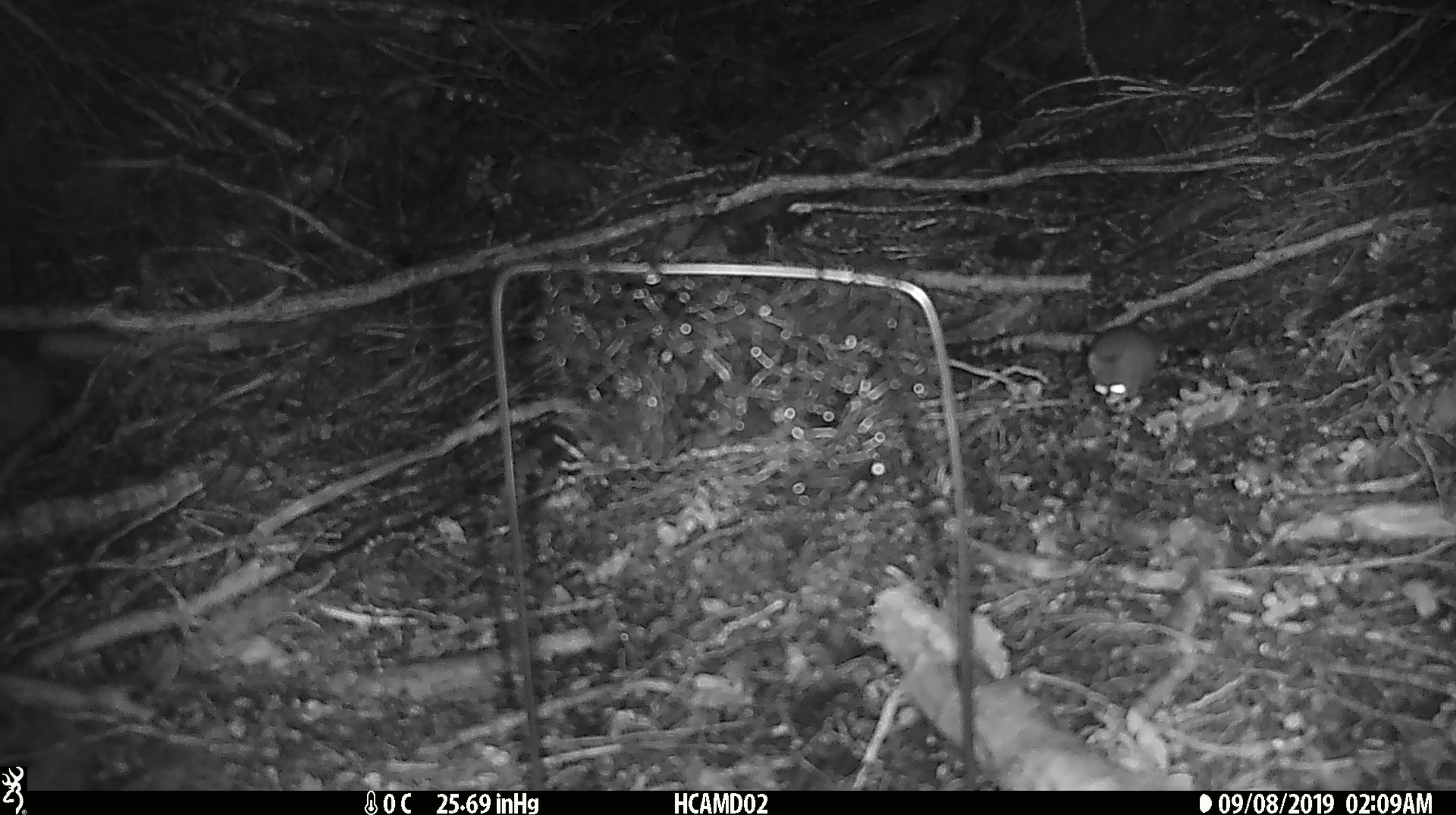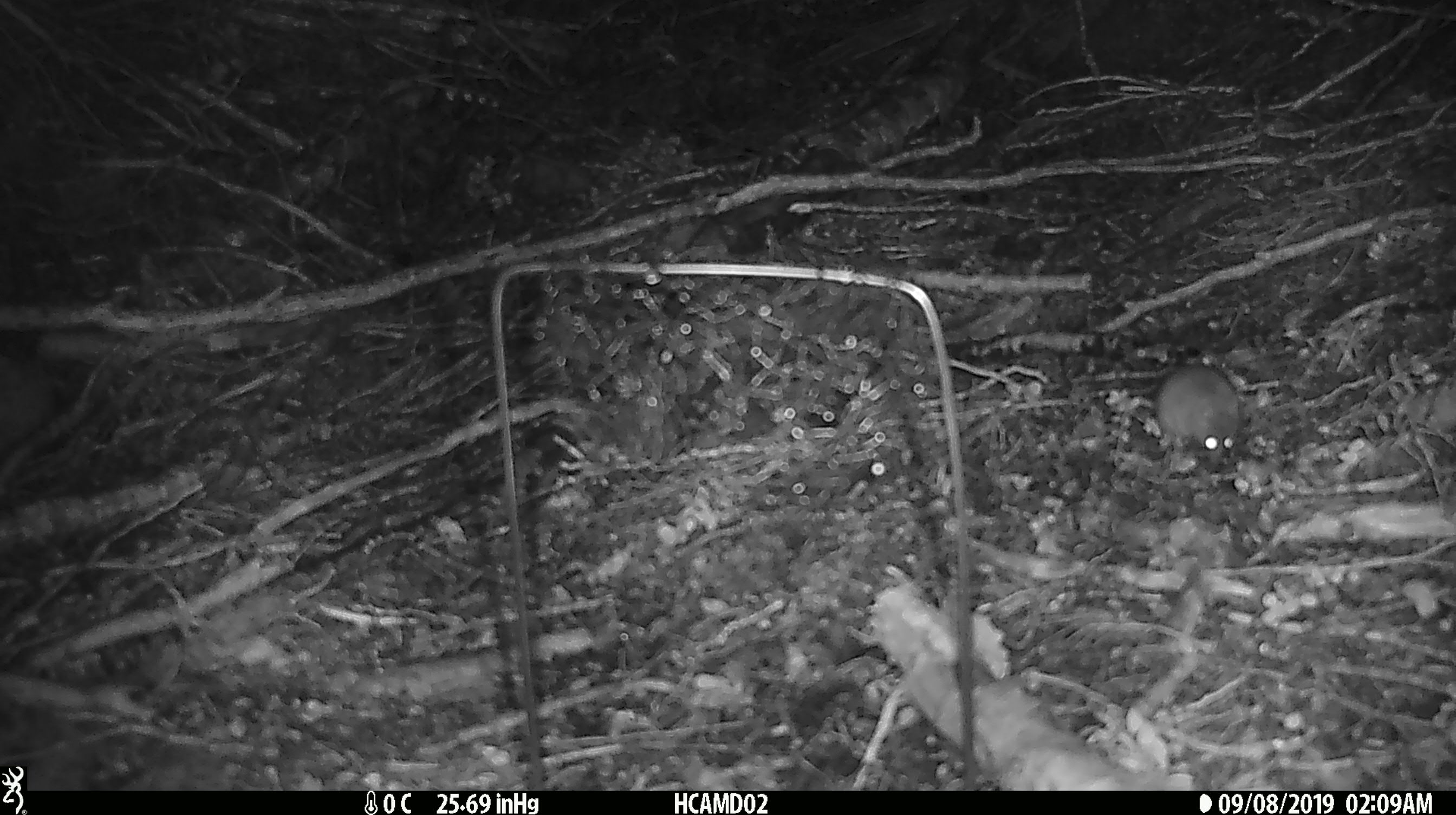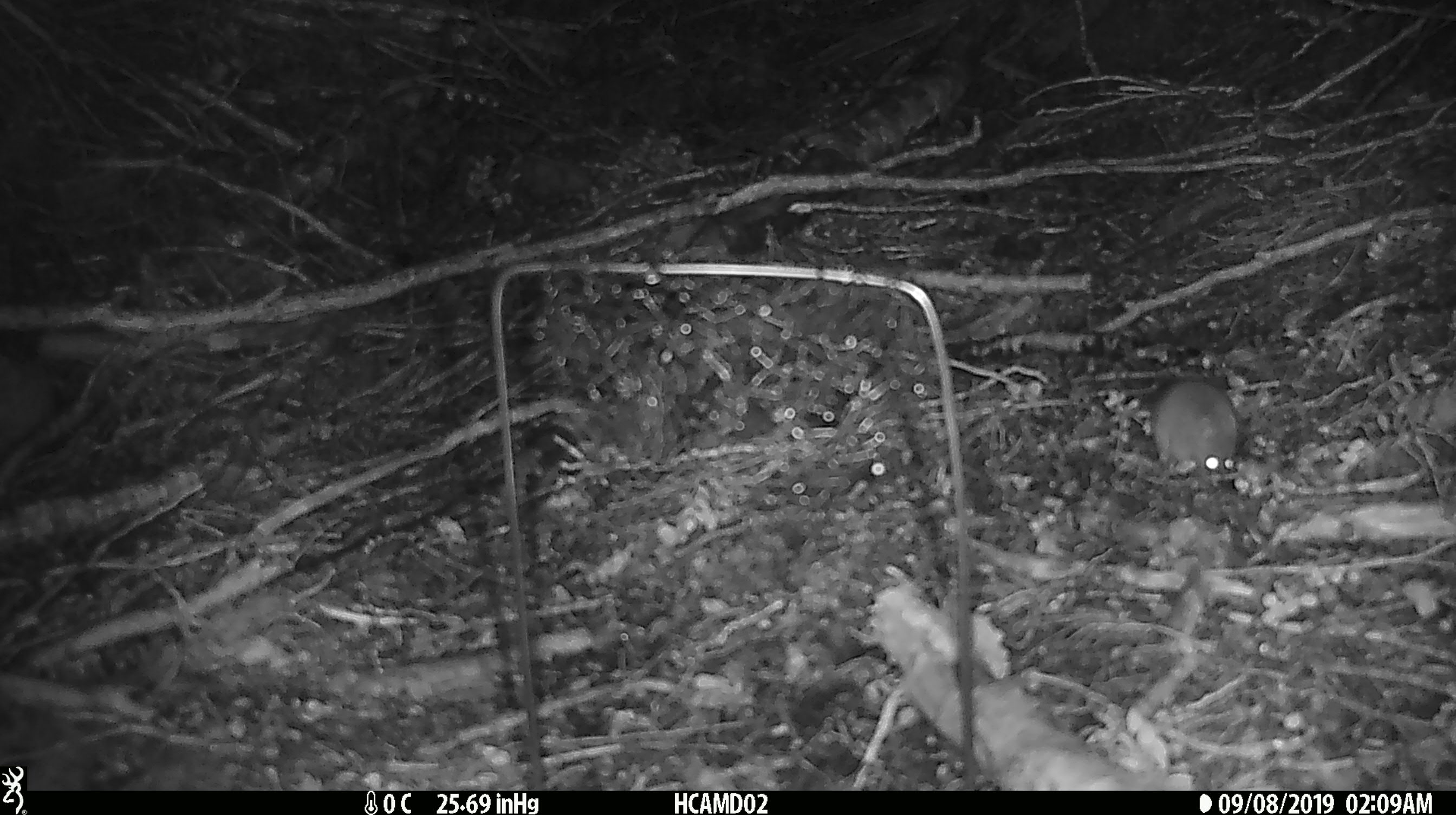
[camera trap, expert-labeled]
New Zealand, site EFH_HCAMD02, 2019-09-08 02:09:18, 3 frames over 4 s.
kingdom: Animalia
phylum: Chordata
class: Mammalia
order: Rodentia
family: Muridae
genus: Mus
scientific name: Mus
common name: mouse